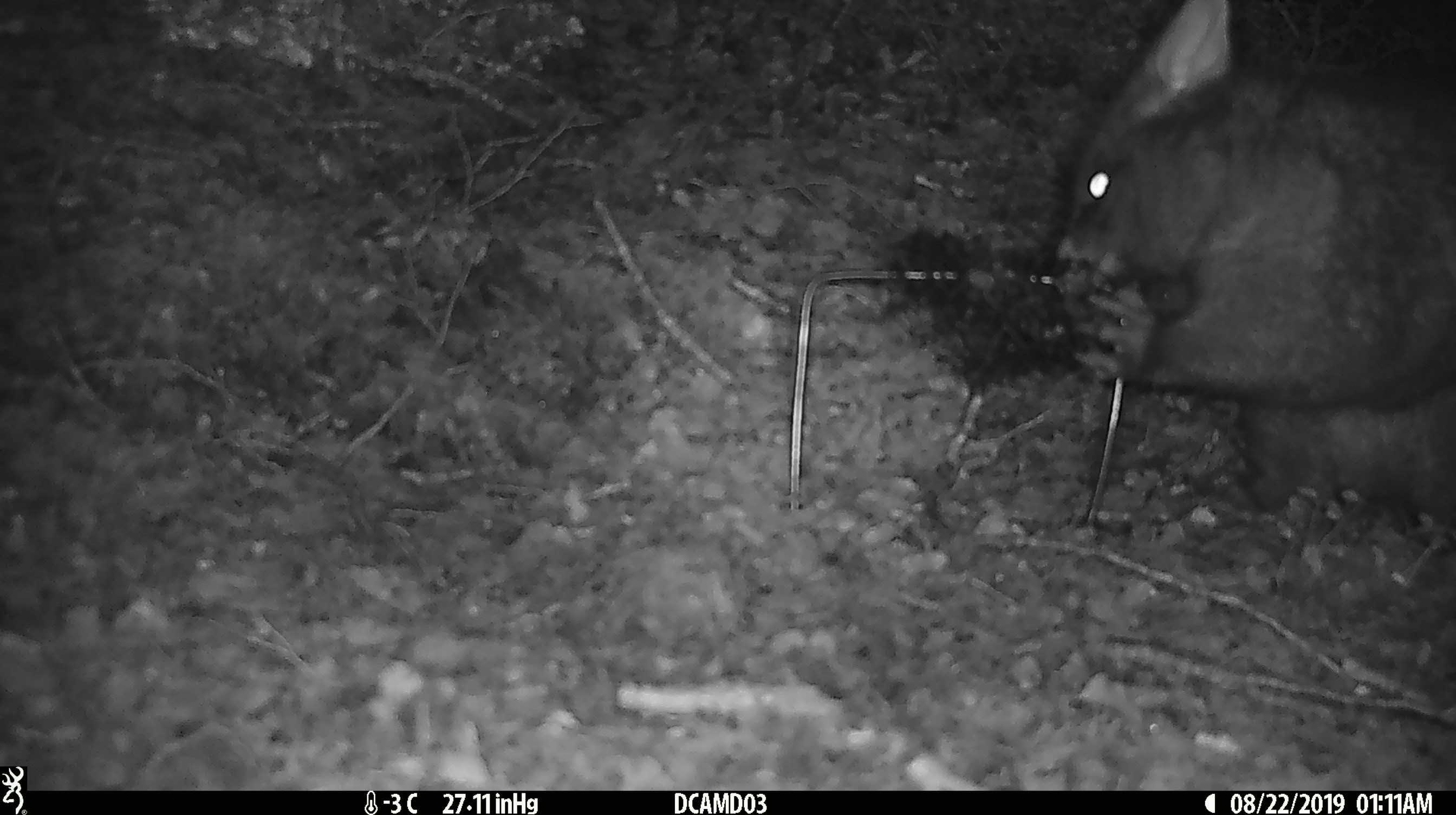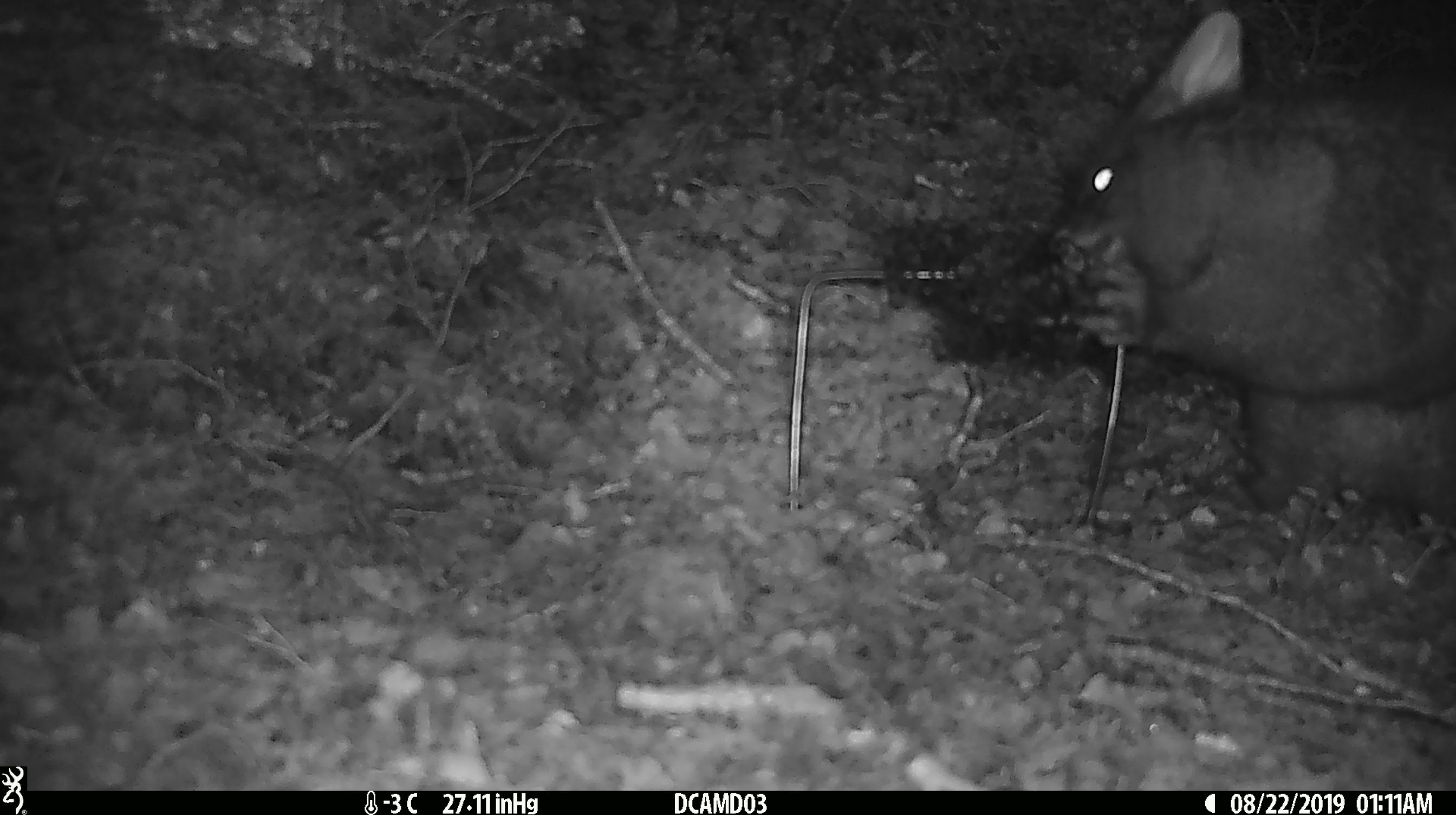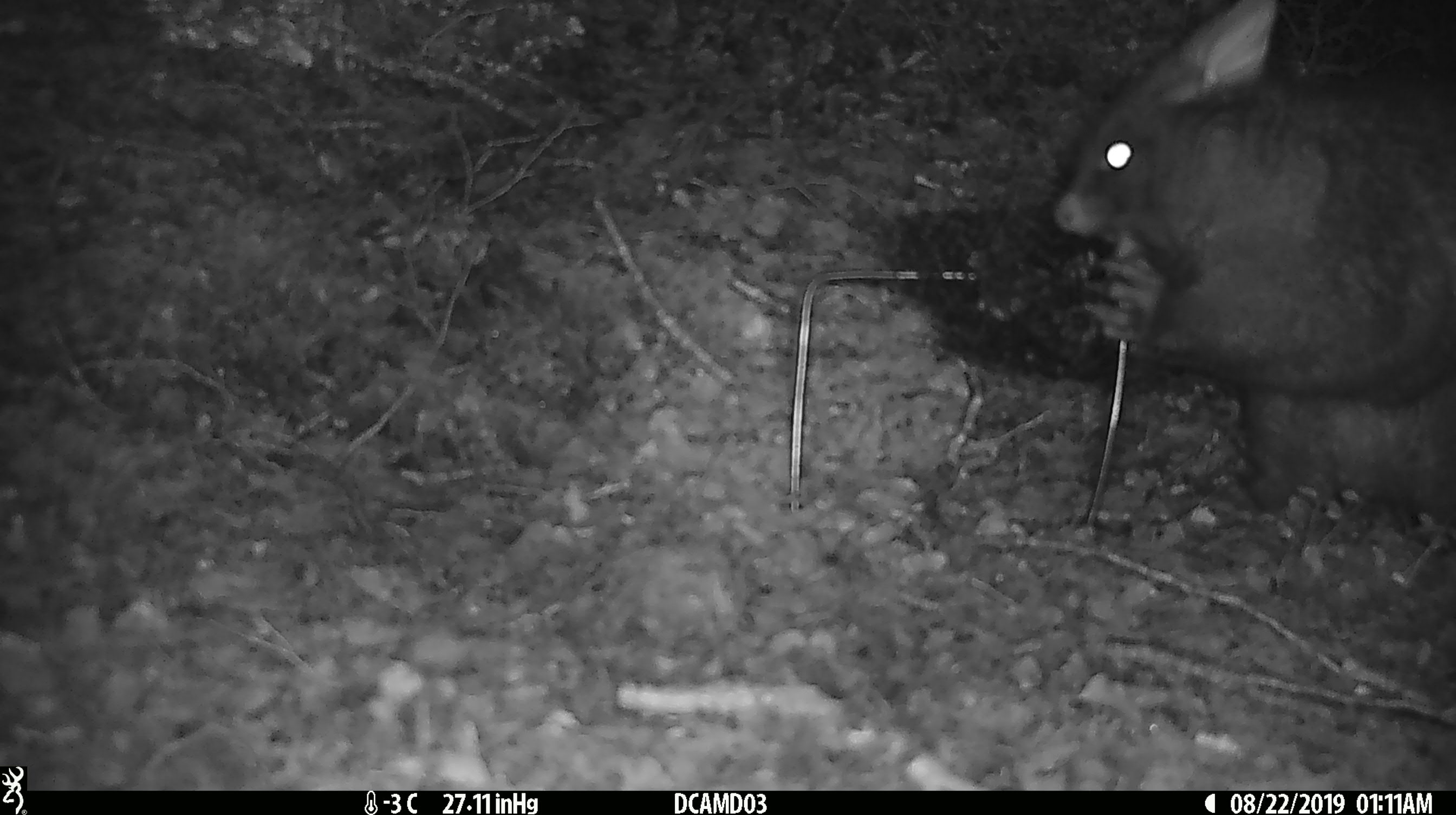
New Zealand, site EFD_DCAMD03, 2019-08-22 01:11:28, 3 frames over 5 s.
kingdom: Animalia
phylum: Chordata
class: Mammalia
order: Diprotodontia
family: Phalangeridae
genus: Trichosurus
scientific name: Trichosurus vulpecula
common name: common brushtail possum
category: possum